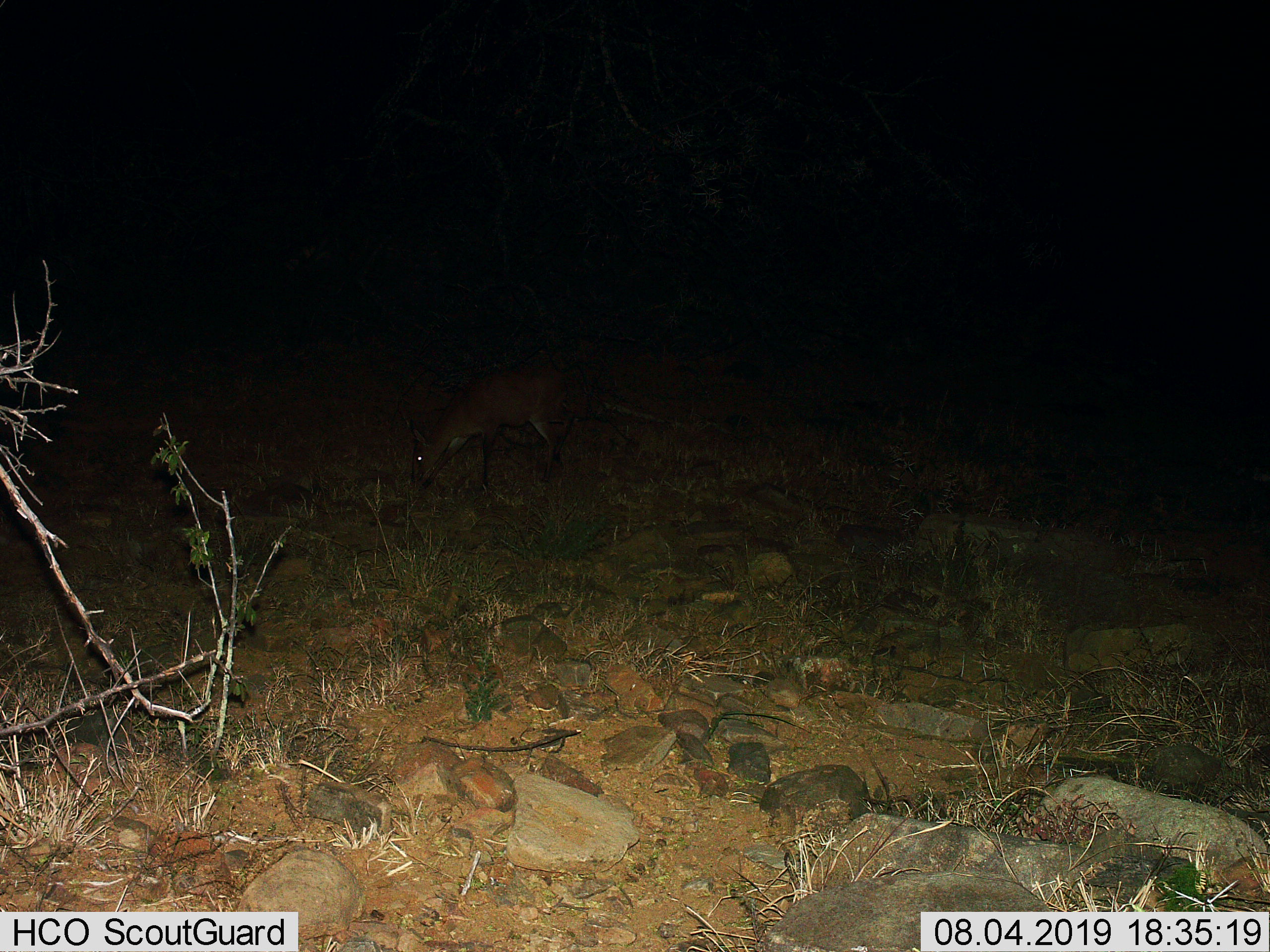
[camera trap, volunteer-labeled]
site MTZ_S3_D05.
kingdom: Animalia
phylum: Chordata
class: Mammalia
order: Artiodactyla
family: Bovidae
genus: Sylvicapra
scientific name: Sylvicapra grimmia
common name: common duiker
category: duikercommongrey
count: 1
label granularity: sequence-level